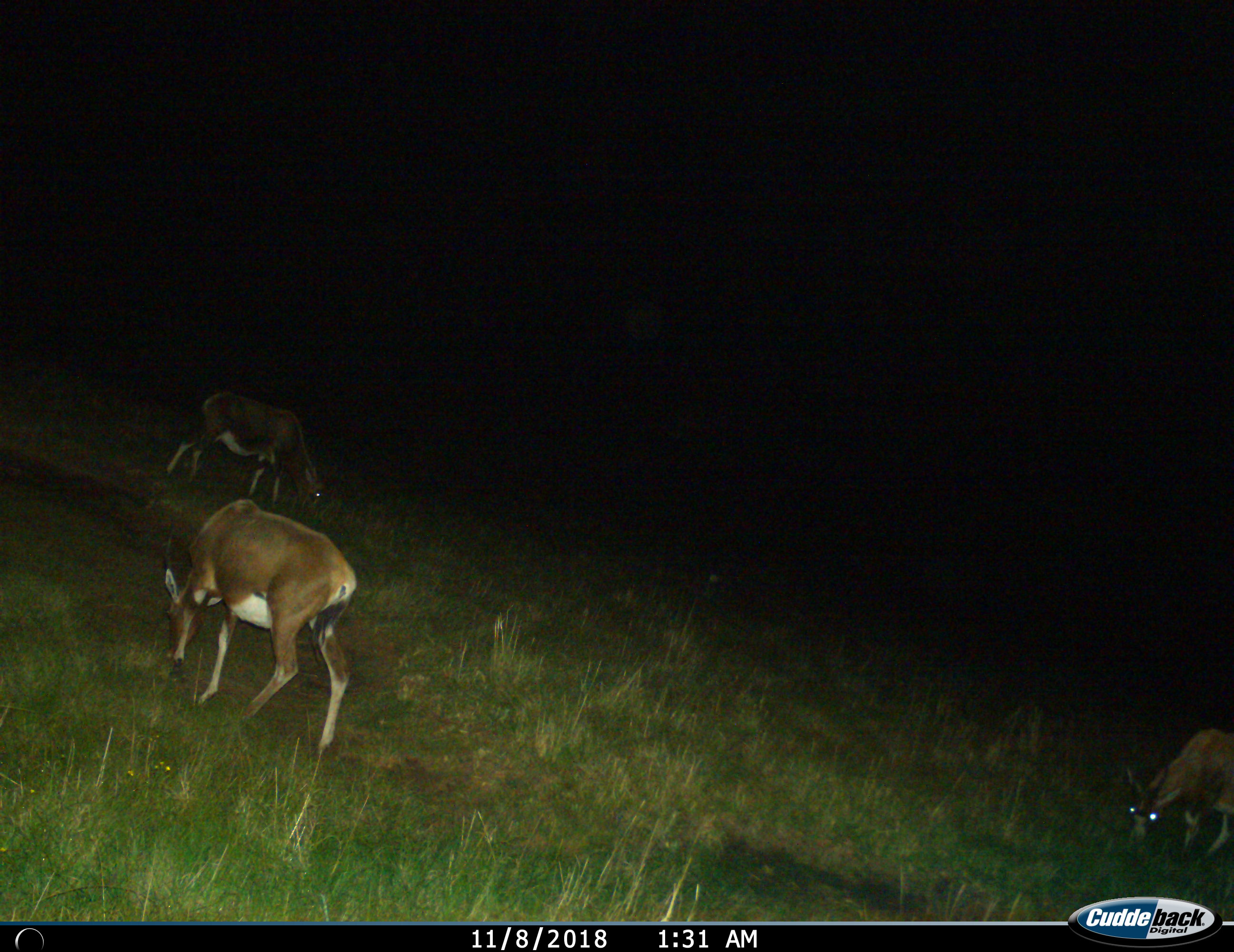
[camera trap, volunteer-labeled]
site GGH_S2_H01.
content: unidentified animal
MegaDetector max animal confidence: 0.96